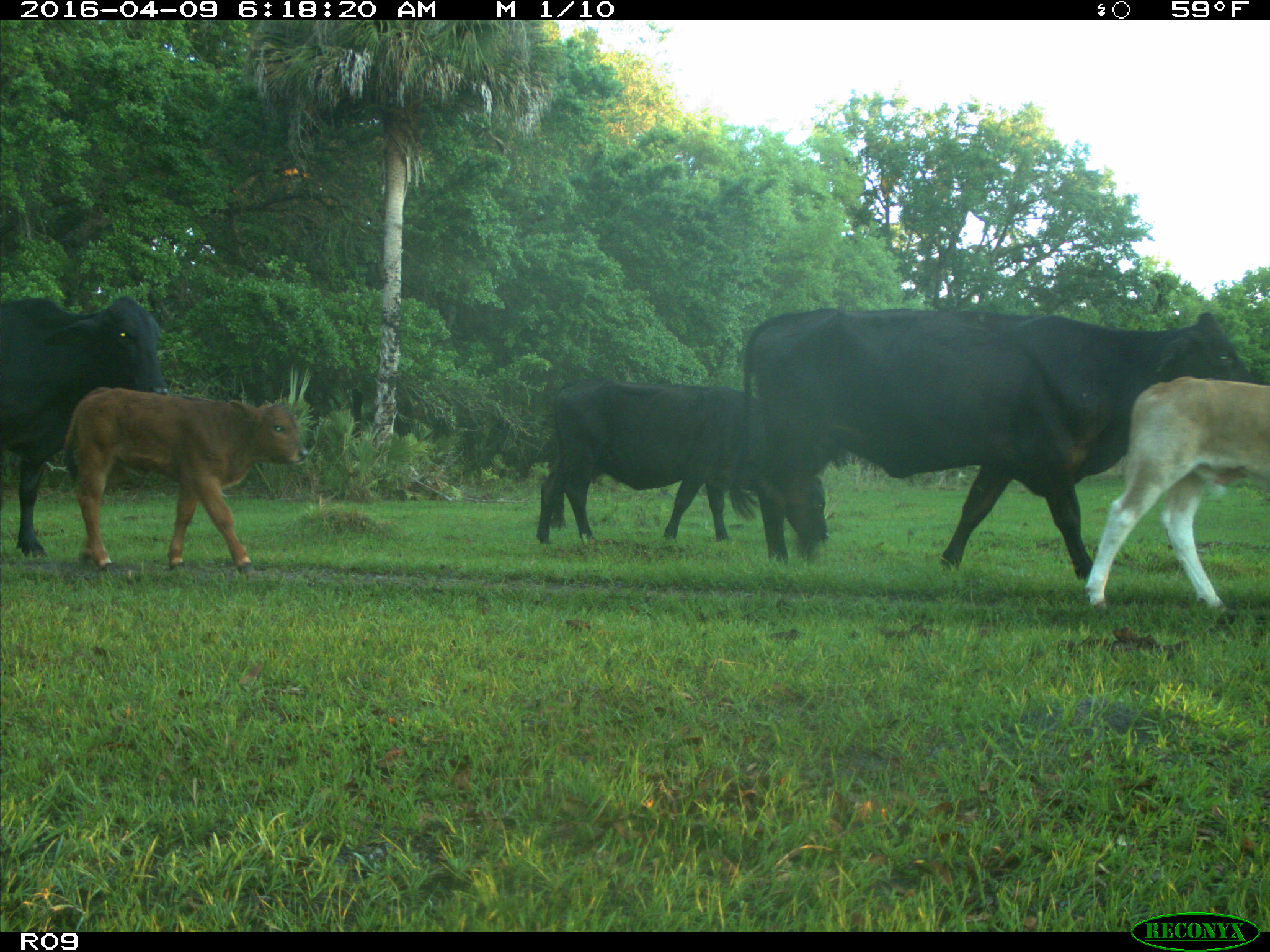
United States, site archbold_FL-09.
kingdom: Animalia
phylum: Chordata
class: Mammalia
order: Artiodactyla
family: Bovidae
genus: Bos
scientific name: Bos taurus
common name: domestic cow